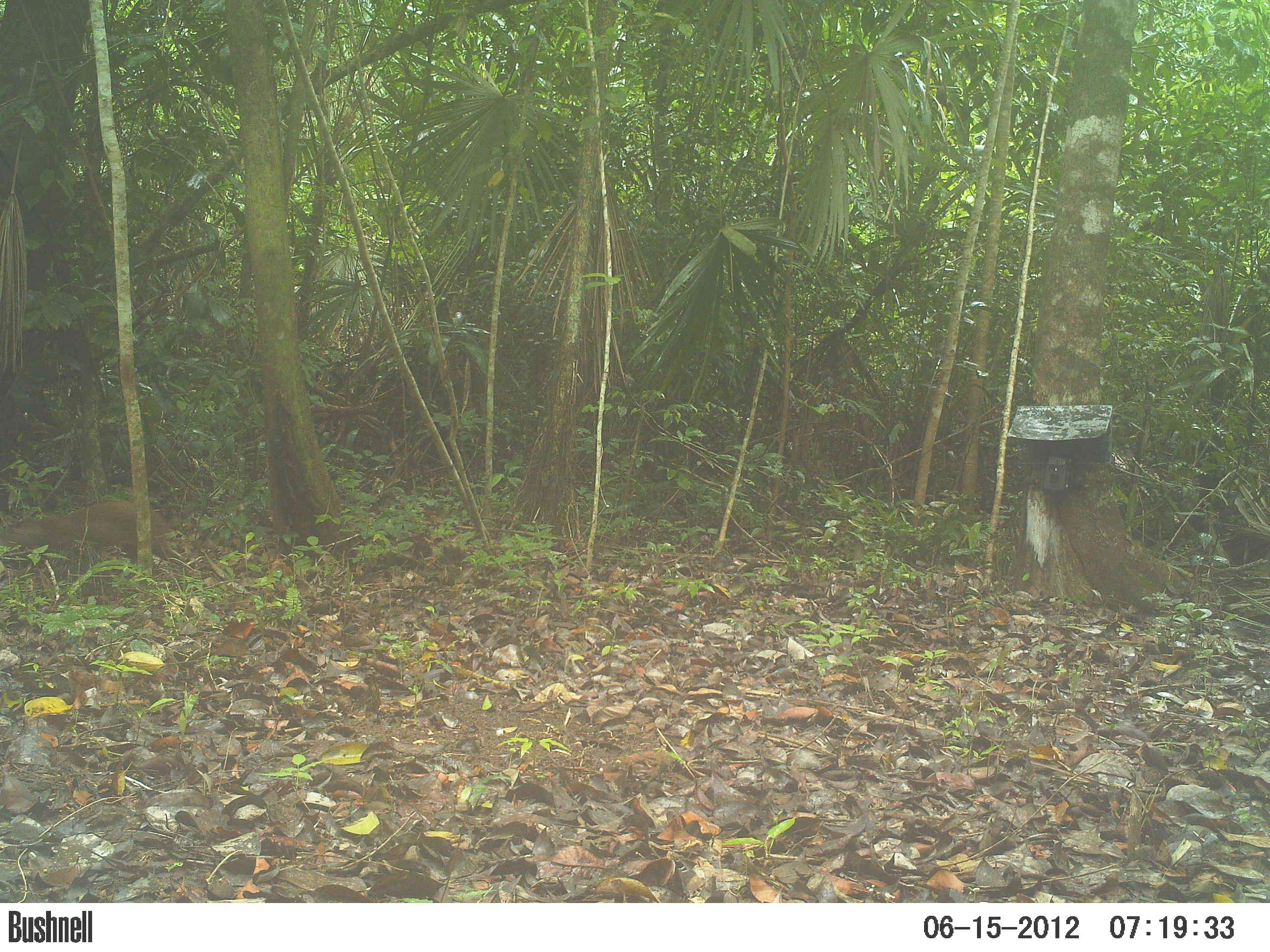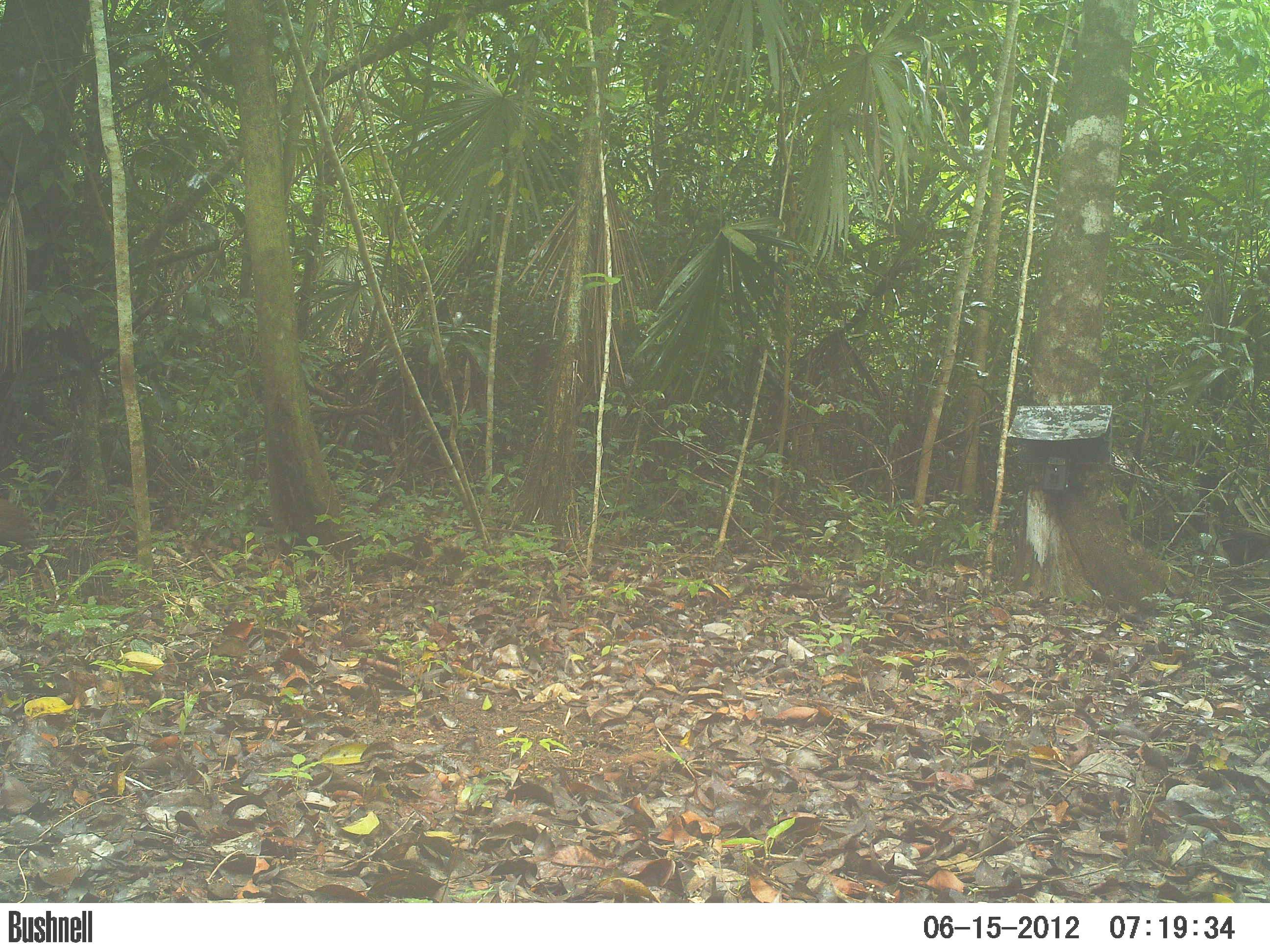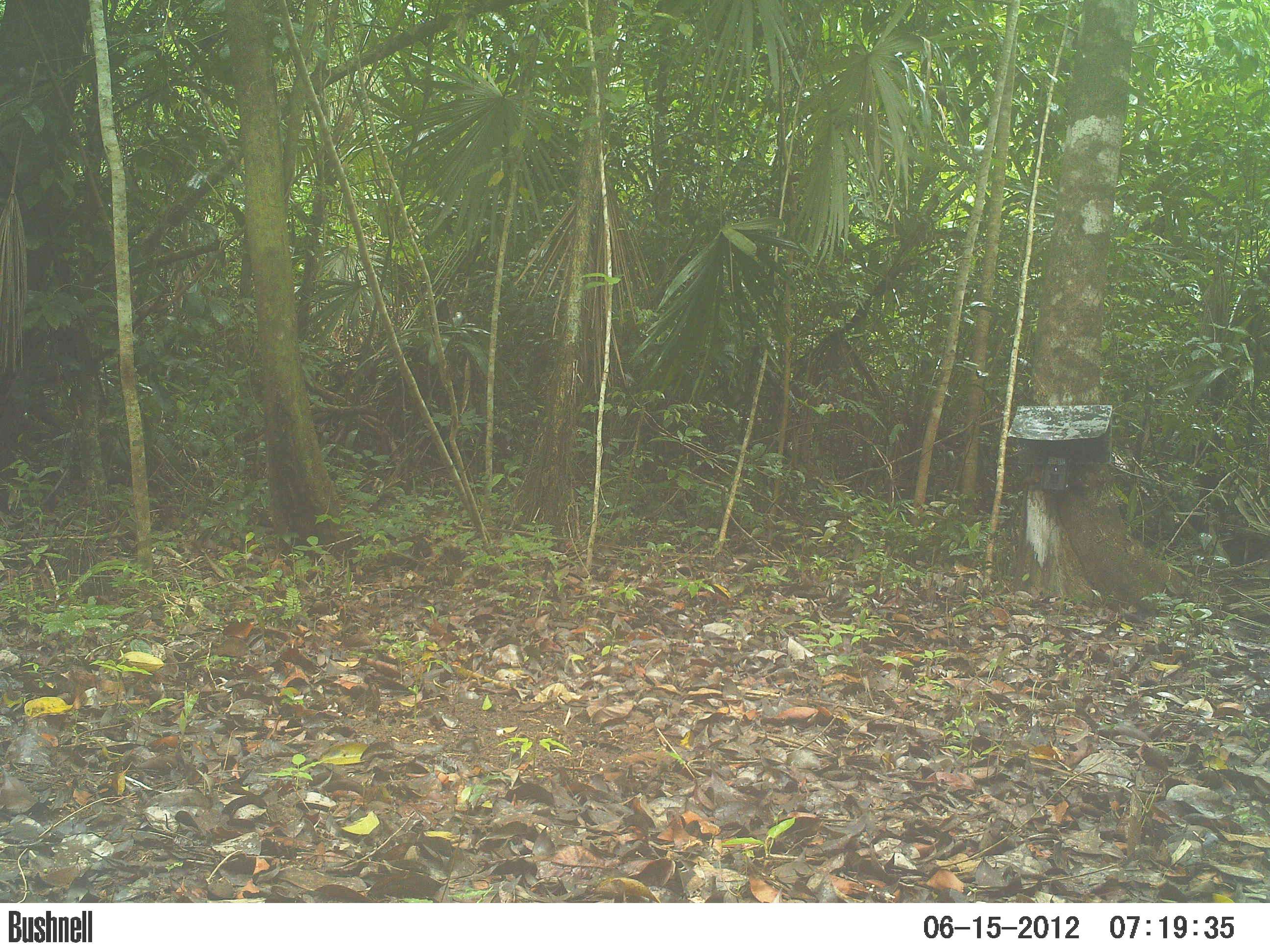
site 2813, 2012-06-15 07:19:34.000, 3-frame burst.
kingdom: Animalia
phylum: Chordata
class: Mammalia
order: Rodentia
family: Dasyproctidae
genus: Dasyprocta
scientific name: Dasyprocta punctata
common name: central american agouti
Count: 1.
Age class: adult.